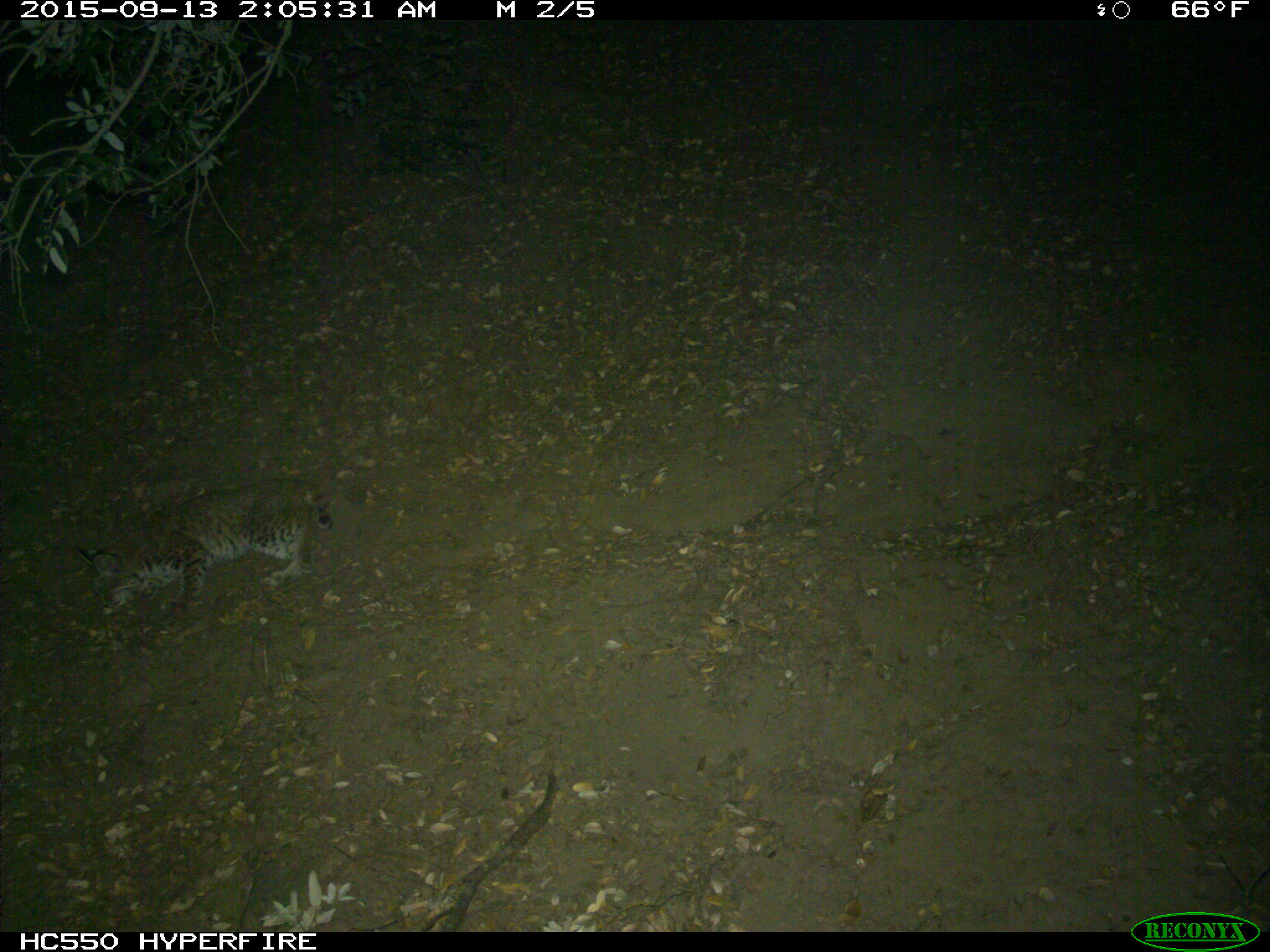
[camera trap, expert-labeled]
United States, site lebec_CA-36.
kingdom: Animalia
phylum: Chordata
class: Mammalia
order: Carnivora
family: Felidae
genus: Lynx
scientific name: Lynx rufus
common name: bobcat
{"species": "Lynx rufus (bobcat)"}